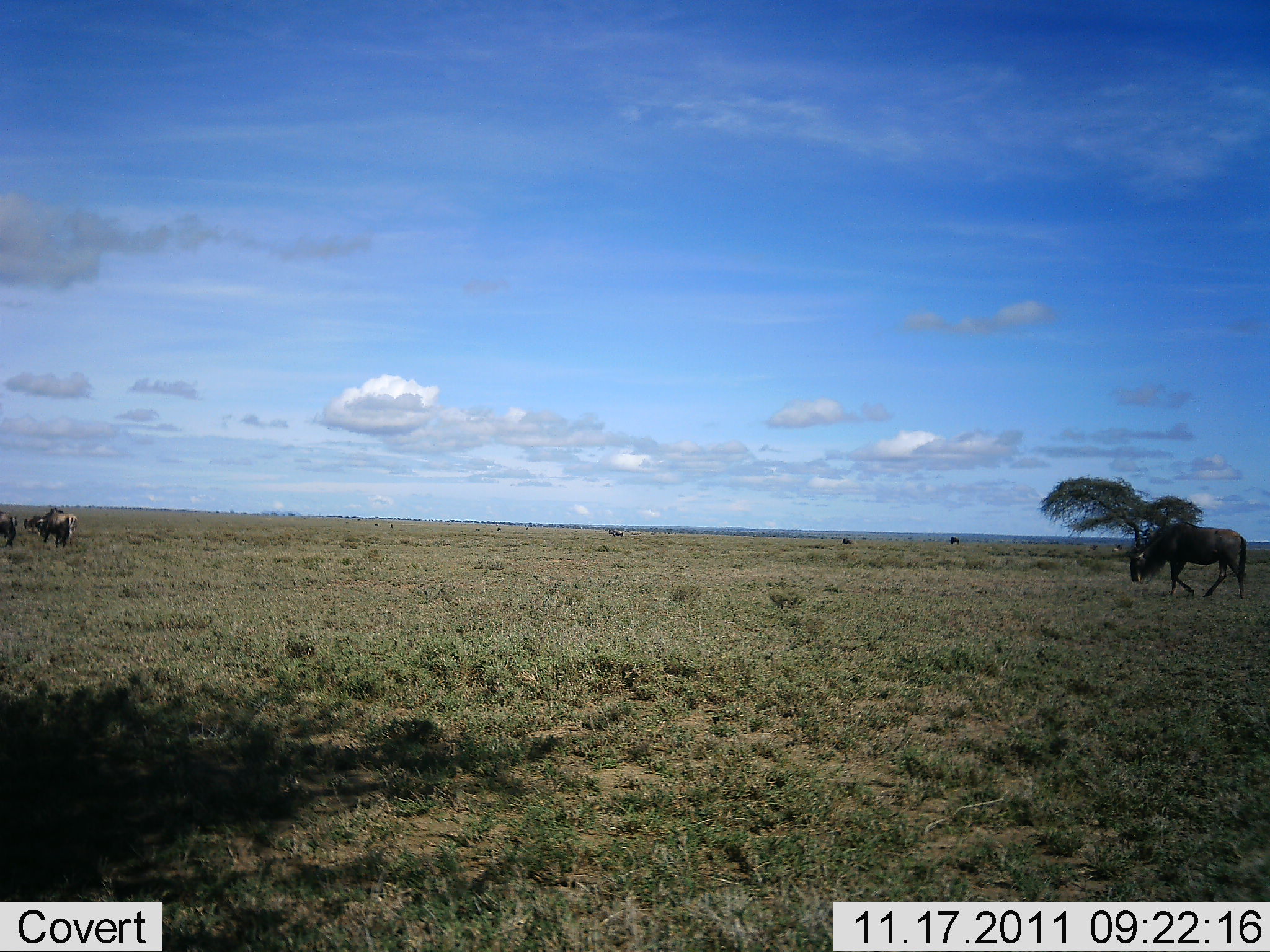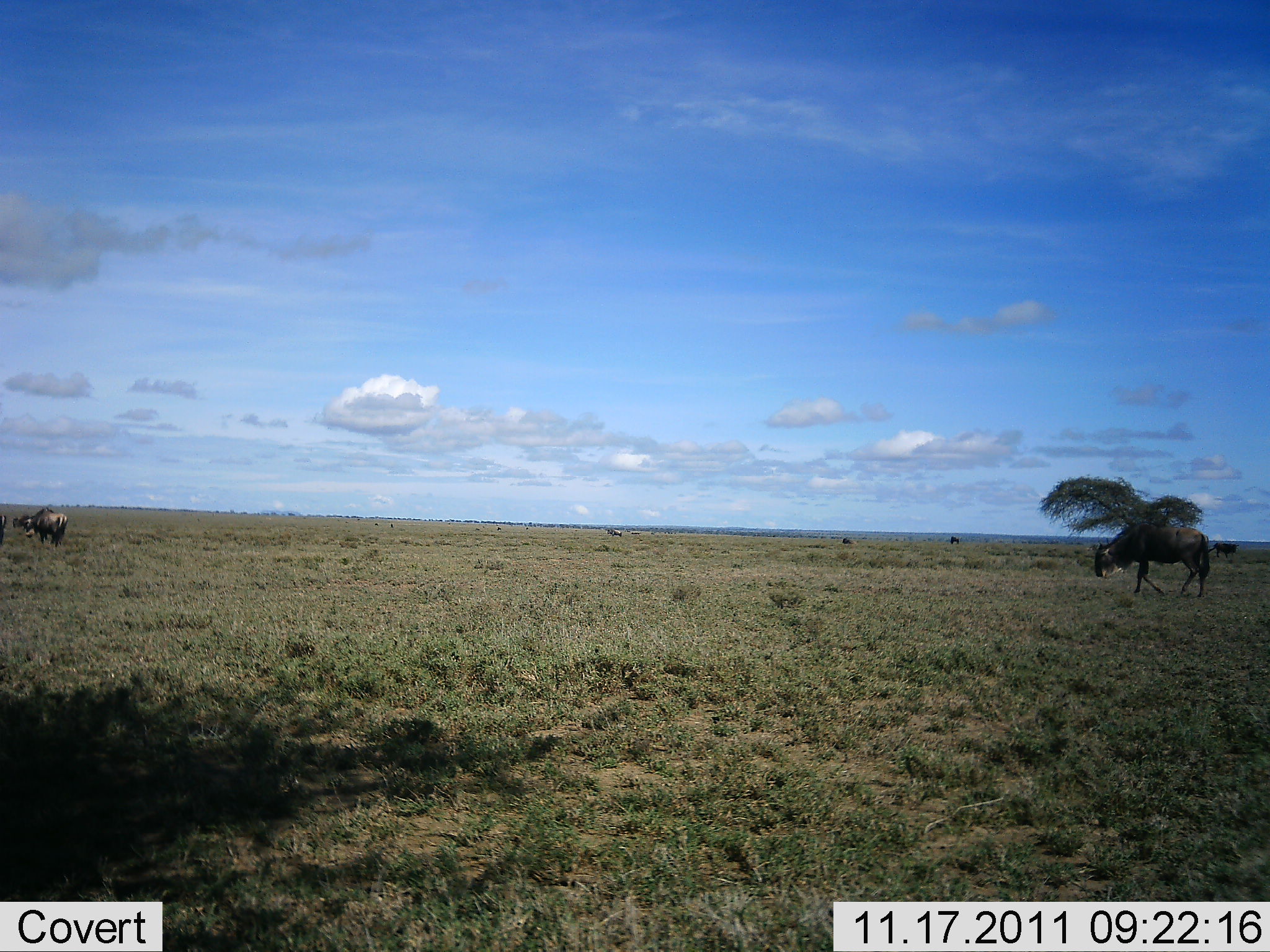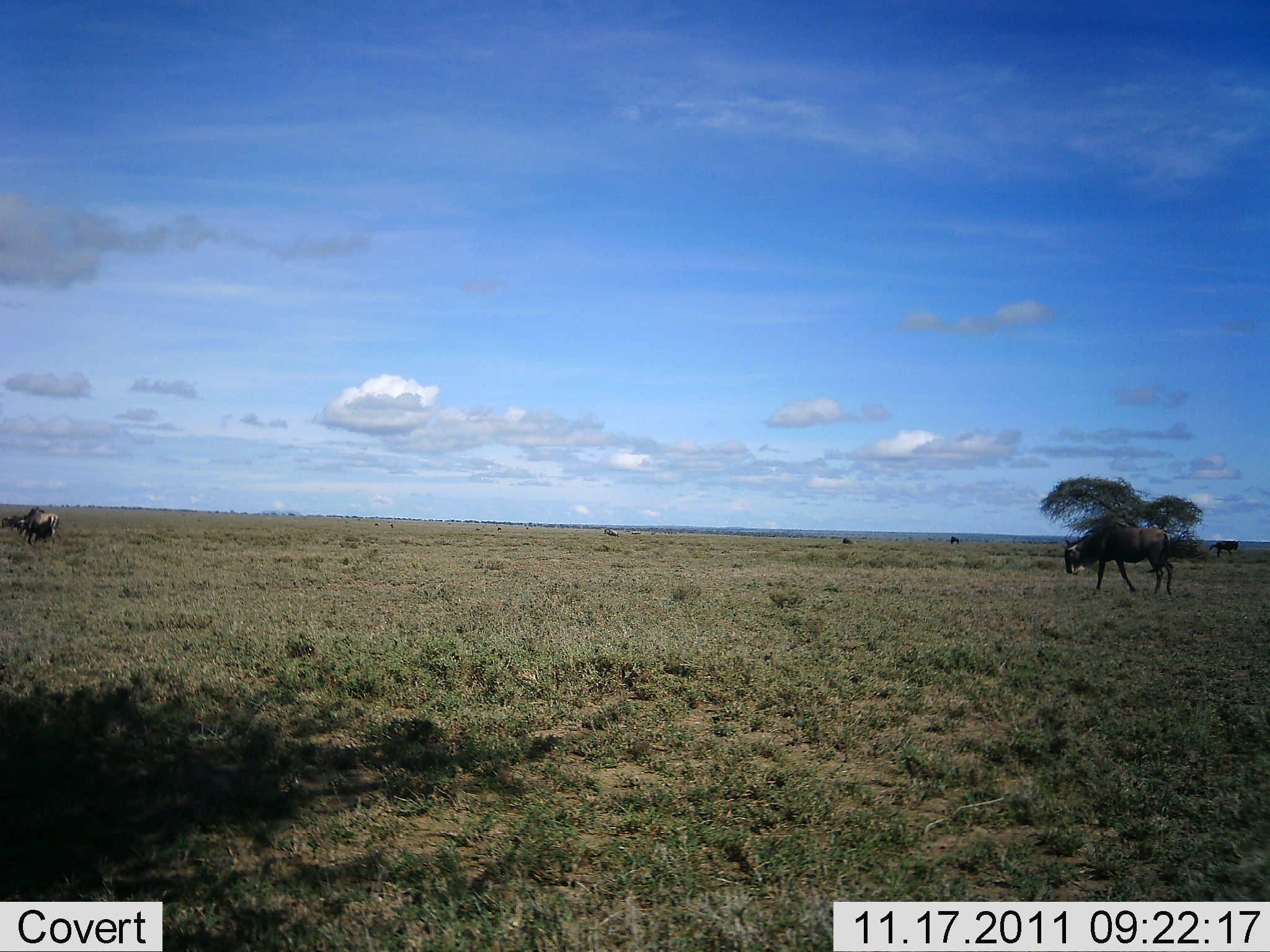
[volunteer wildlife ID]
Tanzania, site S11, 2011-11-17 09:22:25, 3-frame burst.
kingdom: Animalia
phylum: Chordata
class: Mammalia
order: Artiodactyla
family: Bovidae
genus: Connochaetes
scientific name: Connochaetes taurinus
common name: blue wildebeest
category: wildebeest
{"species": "wildebeest (blue wildebeest) (Connochaetes taurinus)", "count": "4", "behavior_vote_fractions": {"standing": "12%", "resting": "0%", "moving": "88%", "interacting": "0%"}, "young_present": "0%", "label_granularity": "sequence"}